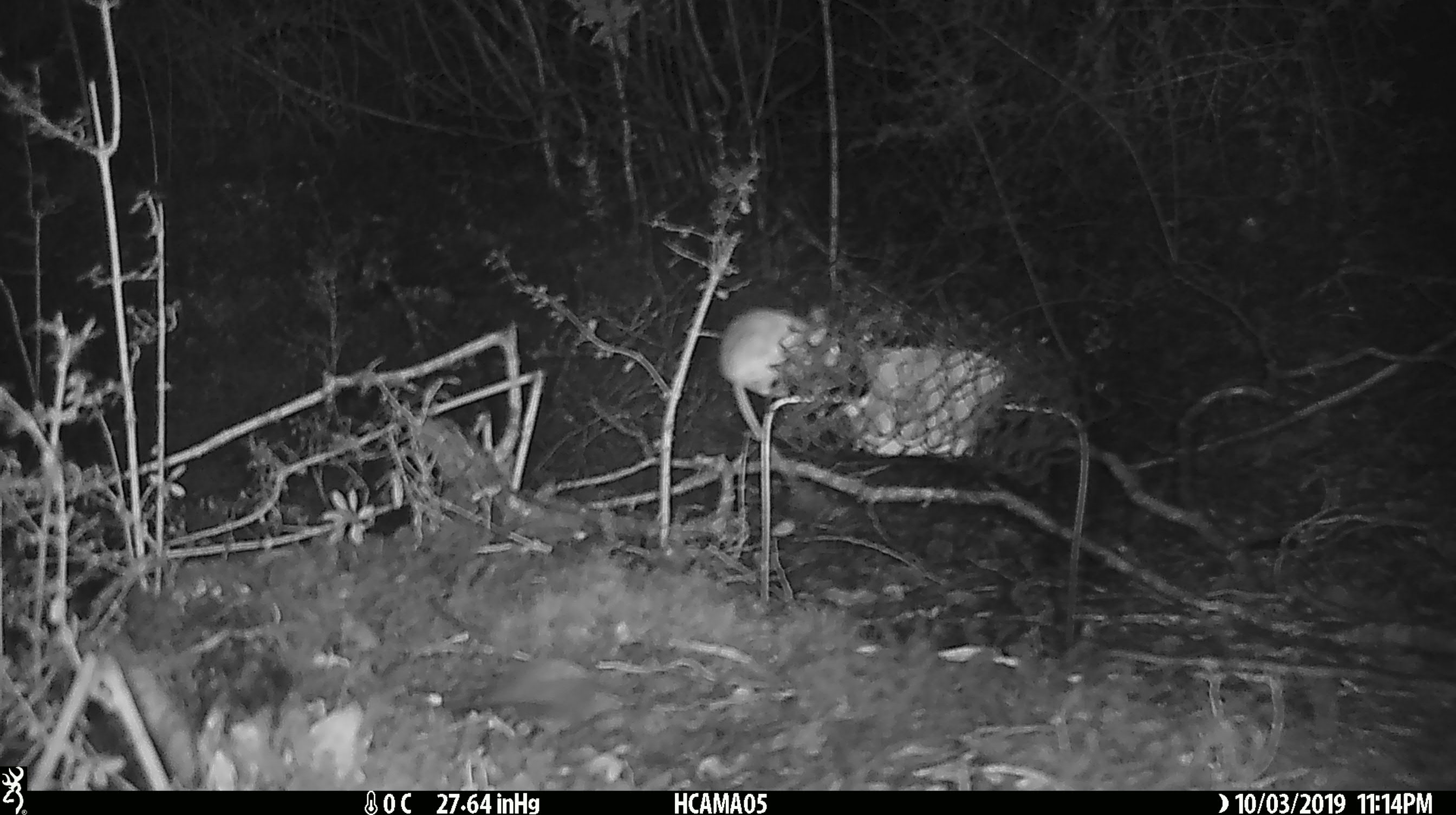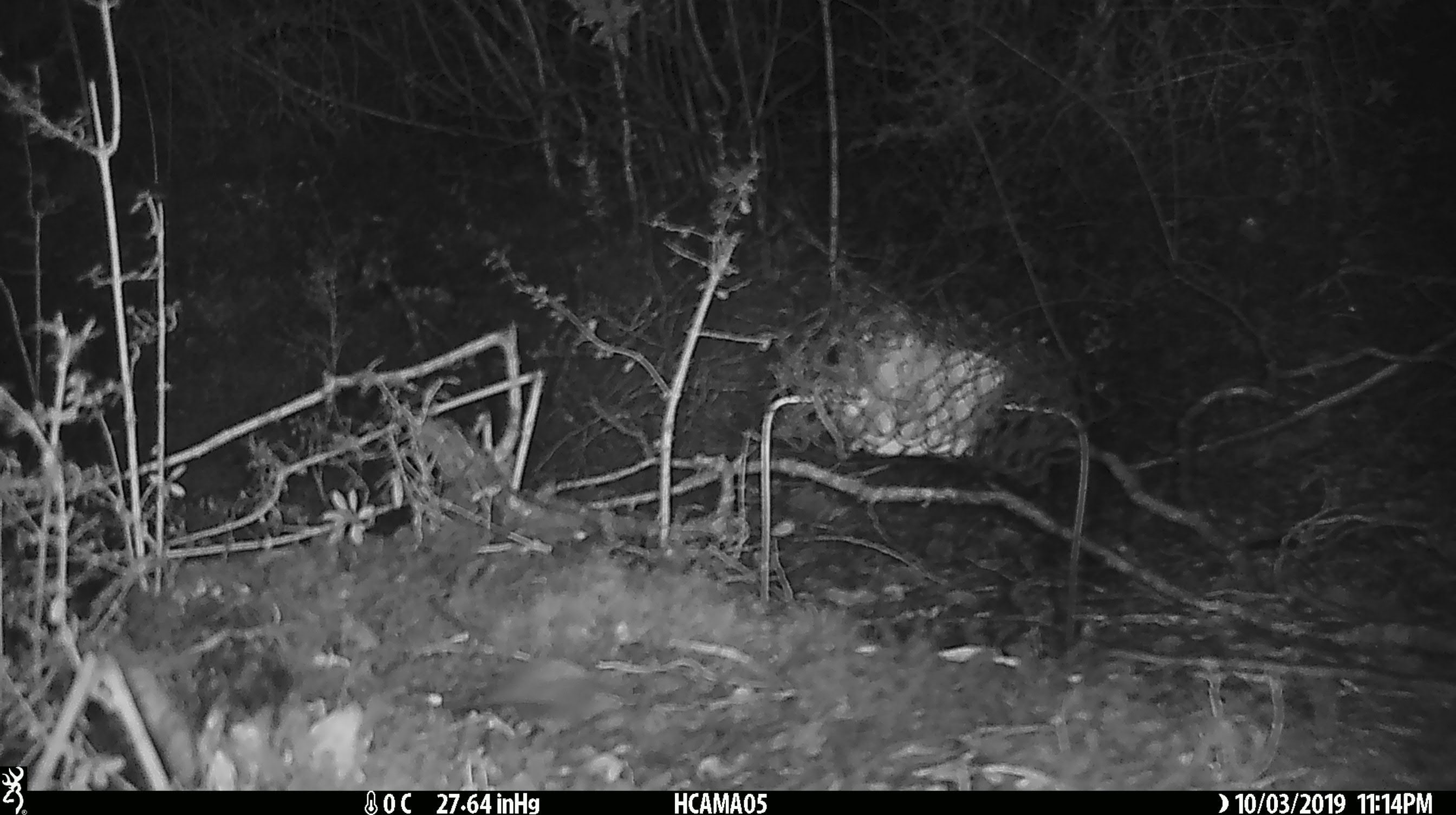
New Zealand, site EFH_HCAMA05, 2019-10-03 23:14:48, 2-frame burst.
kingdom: Animalia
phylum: Chordata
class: Mammalia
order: Rodentia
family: Muridae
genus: Mus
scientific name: Mus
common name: mouse